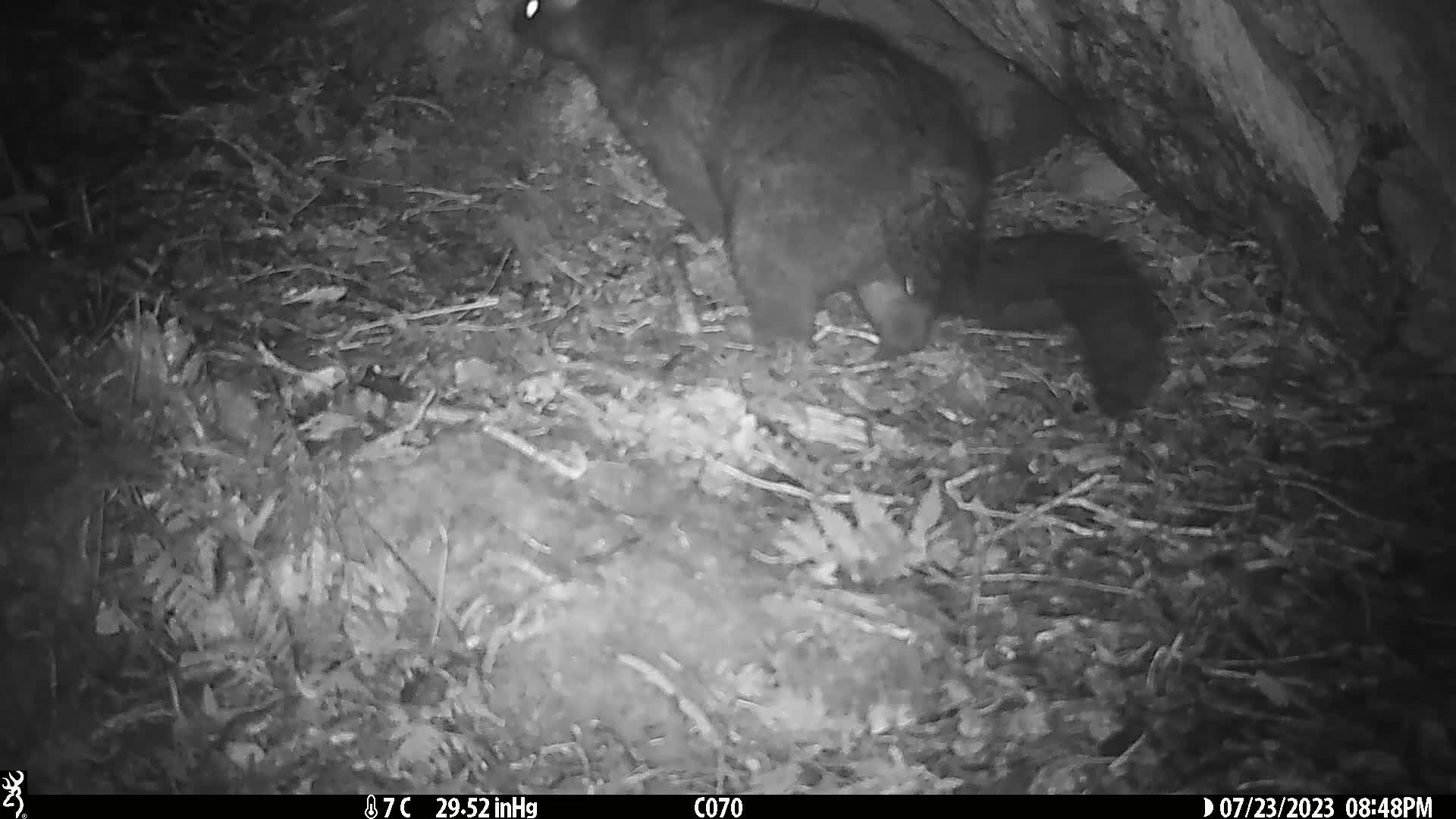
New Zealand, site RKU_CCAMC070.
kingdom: Animalia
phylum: Chordata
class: Mammalia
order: Diprotodontia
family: Phalangeridae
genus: Trichosurus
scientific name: Trichosurus vulpecula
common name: common brushtail possum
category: possum